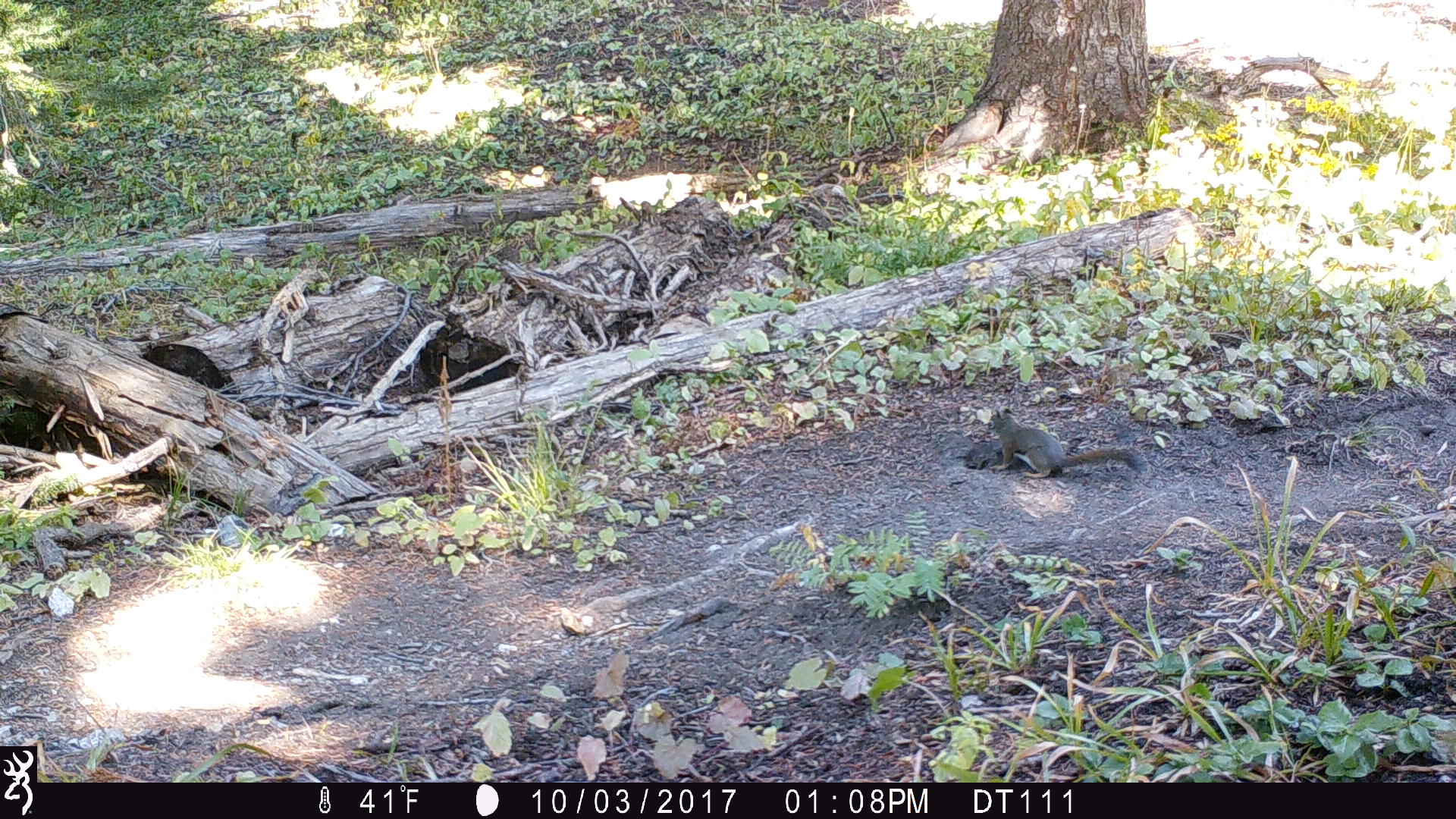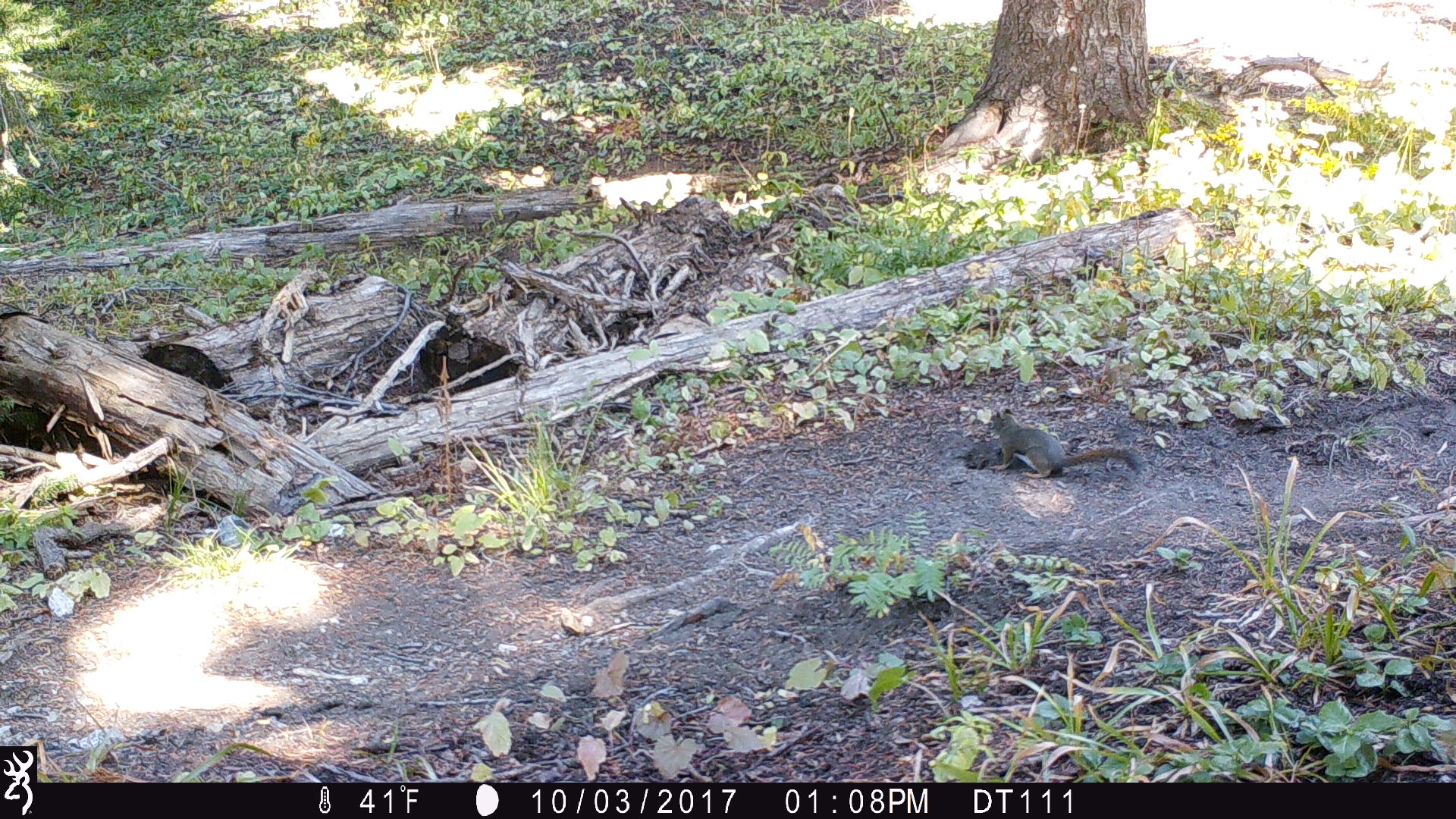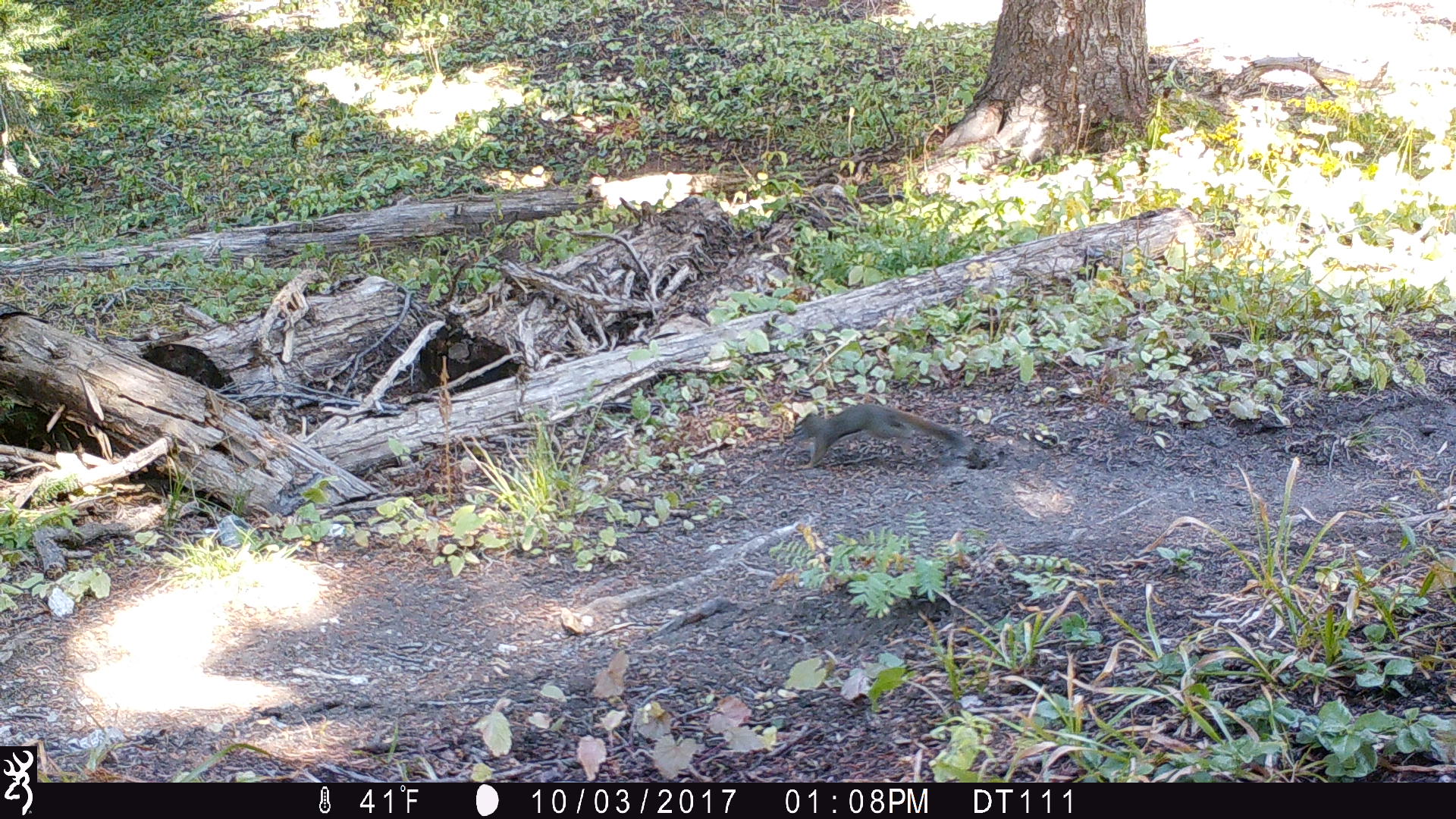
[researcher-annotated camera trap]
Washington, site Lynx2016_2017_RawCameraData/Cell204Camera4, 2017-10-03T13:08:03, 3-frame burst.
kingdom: Animalia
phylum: Chordata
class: Mammalia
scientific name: Mammalia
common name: small mammal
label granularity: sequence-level